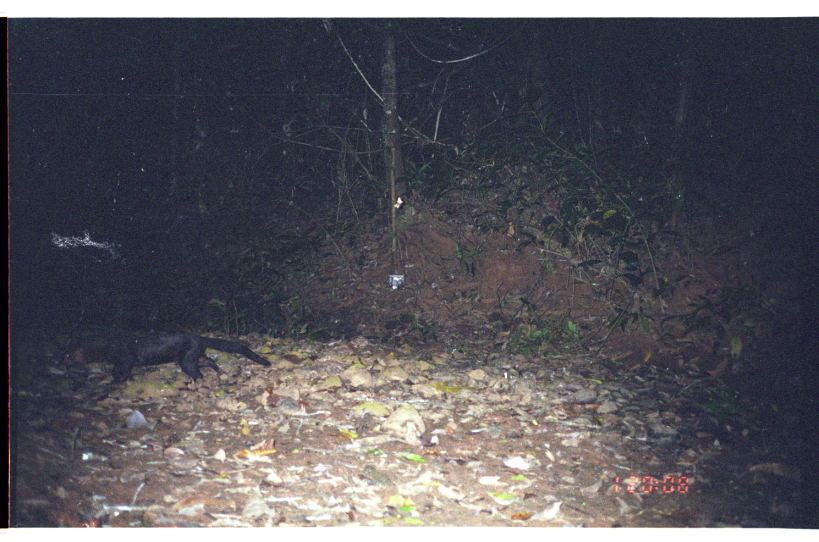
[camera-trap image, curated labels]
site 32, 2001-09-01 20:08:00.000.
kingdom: Animalia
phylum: Chordata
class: Mammalia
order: Carnivora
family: Mustelidae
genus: Eira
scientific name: Eira barbara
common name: tayra